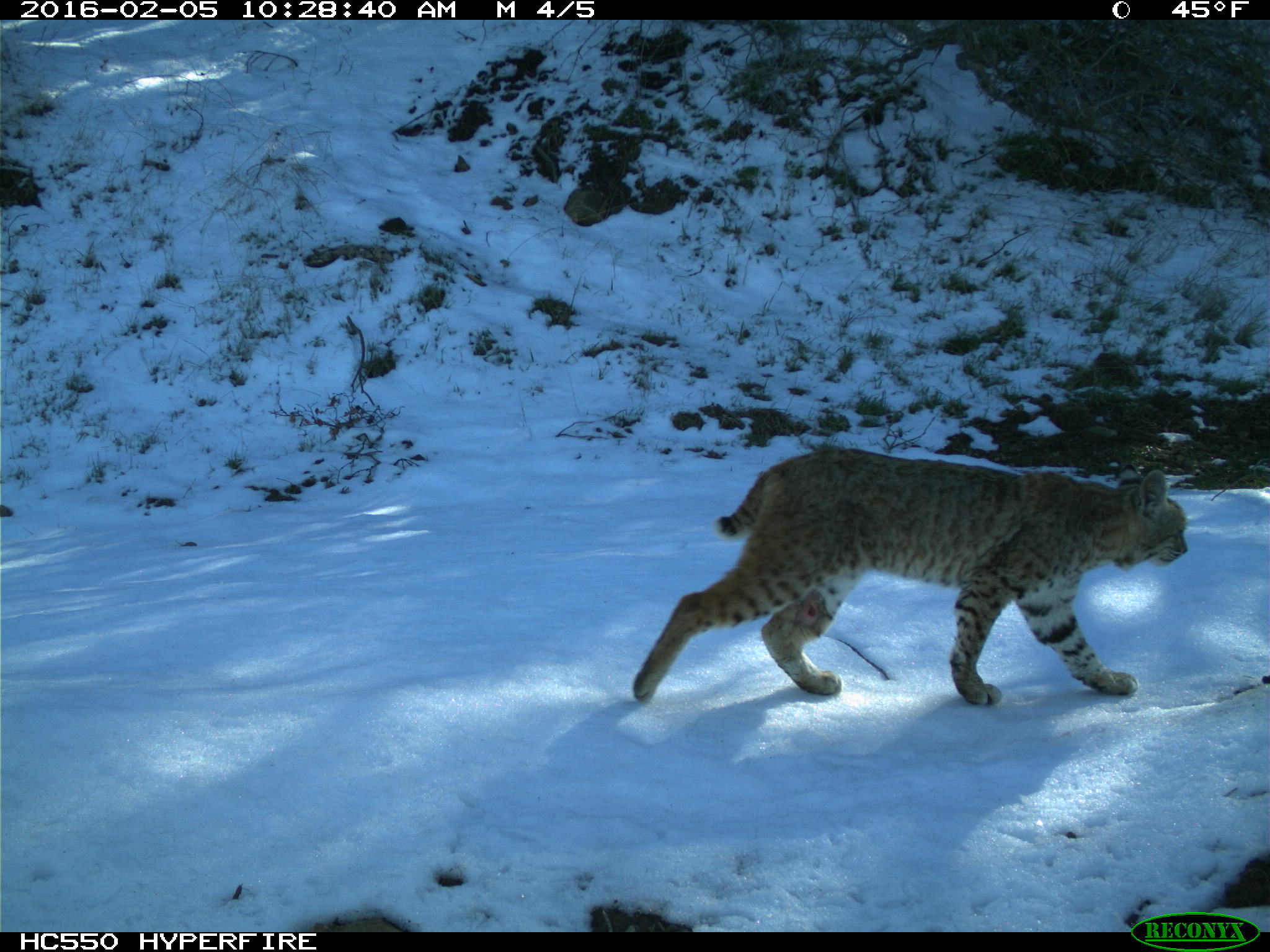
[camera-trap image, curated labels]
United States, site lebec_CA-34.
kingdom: Animalia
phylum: Chordata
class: Mammalia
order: Carnivora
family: Felidae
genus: Lynx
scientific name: Lynx rufus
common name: bobcat